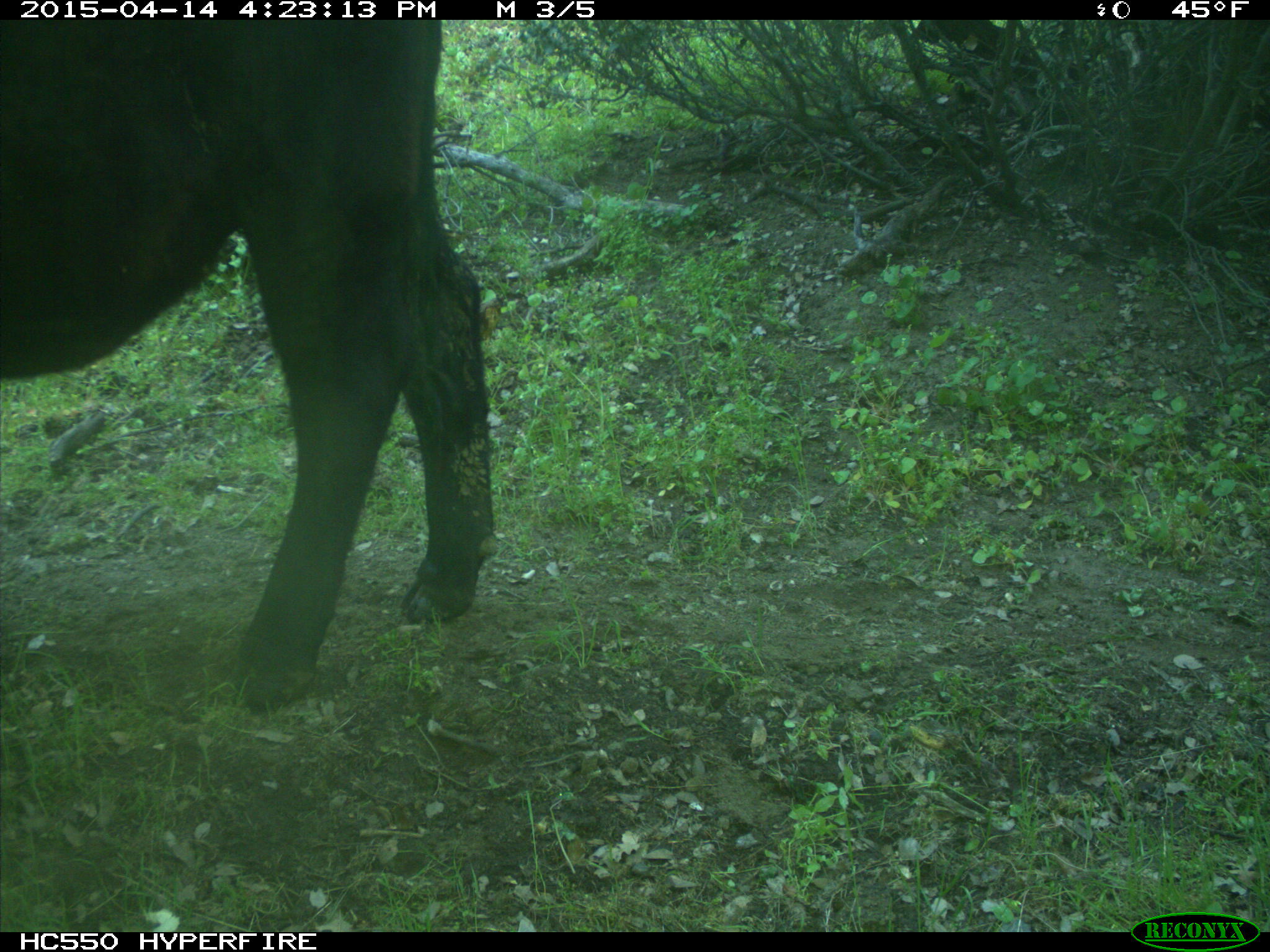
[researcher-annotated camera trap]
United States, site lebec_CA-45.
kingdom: Animalia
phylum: Chordata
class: Mammalia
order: Artiodactyla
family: Bovidae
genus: Bos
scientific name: Bos taurus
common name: domestic cow